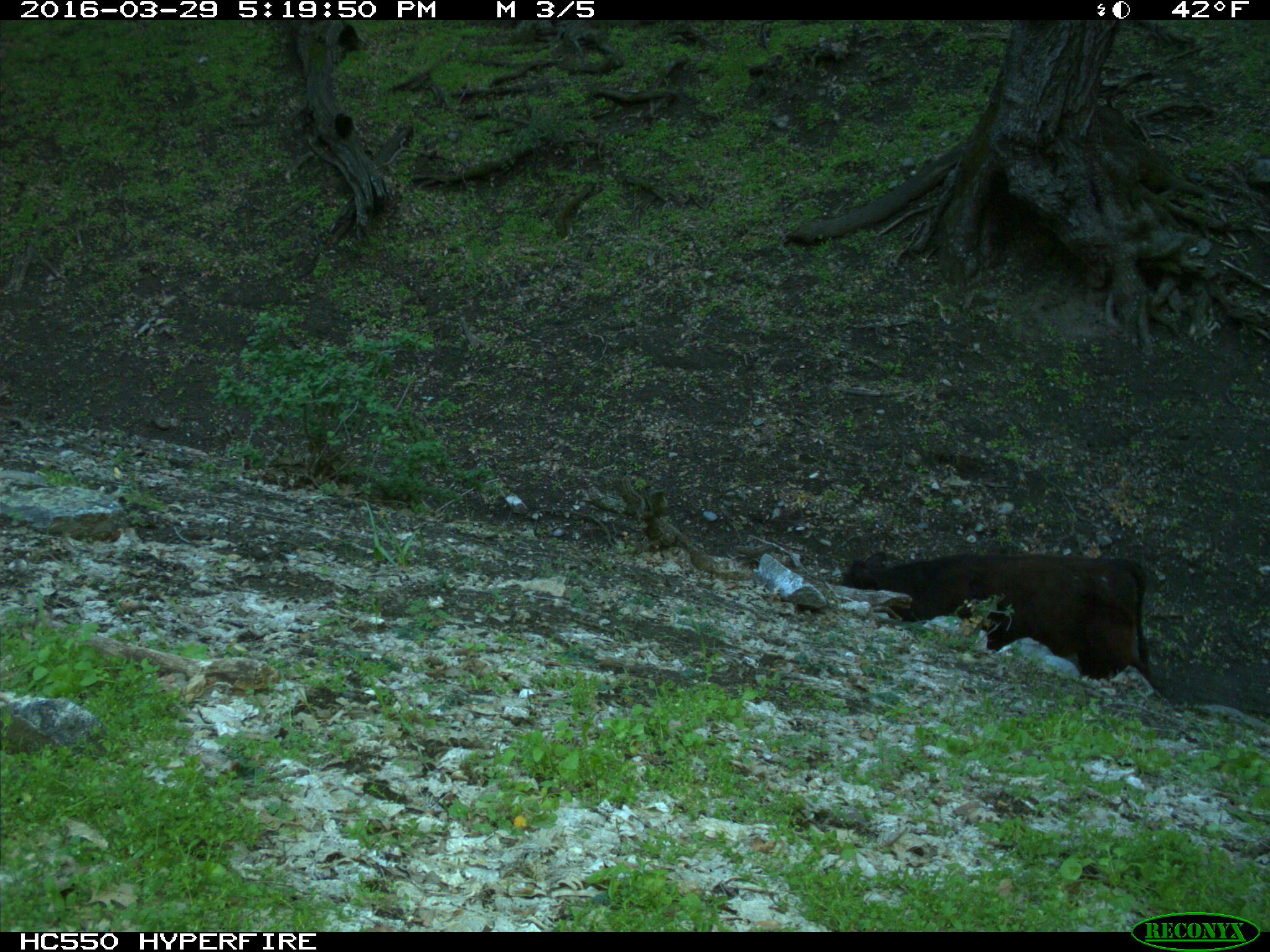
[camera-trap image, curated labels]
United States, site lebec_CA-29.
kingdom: Animalia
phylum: Chordata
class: Mammalia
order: Artiodactyla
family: Bovidae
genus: Bos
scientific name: Bos taurus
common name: domestic cow